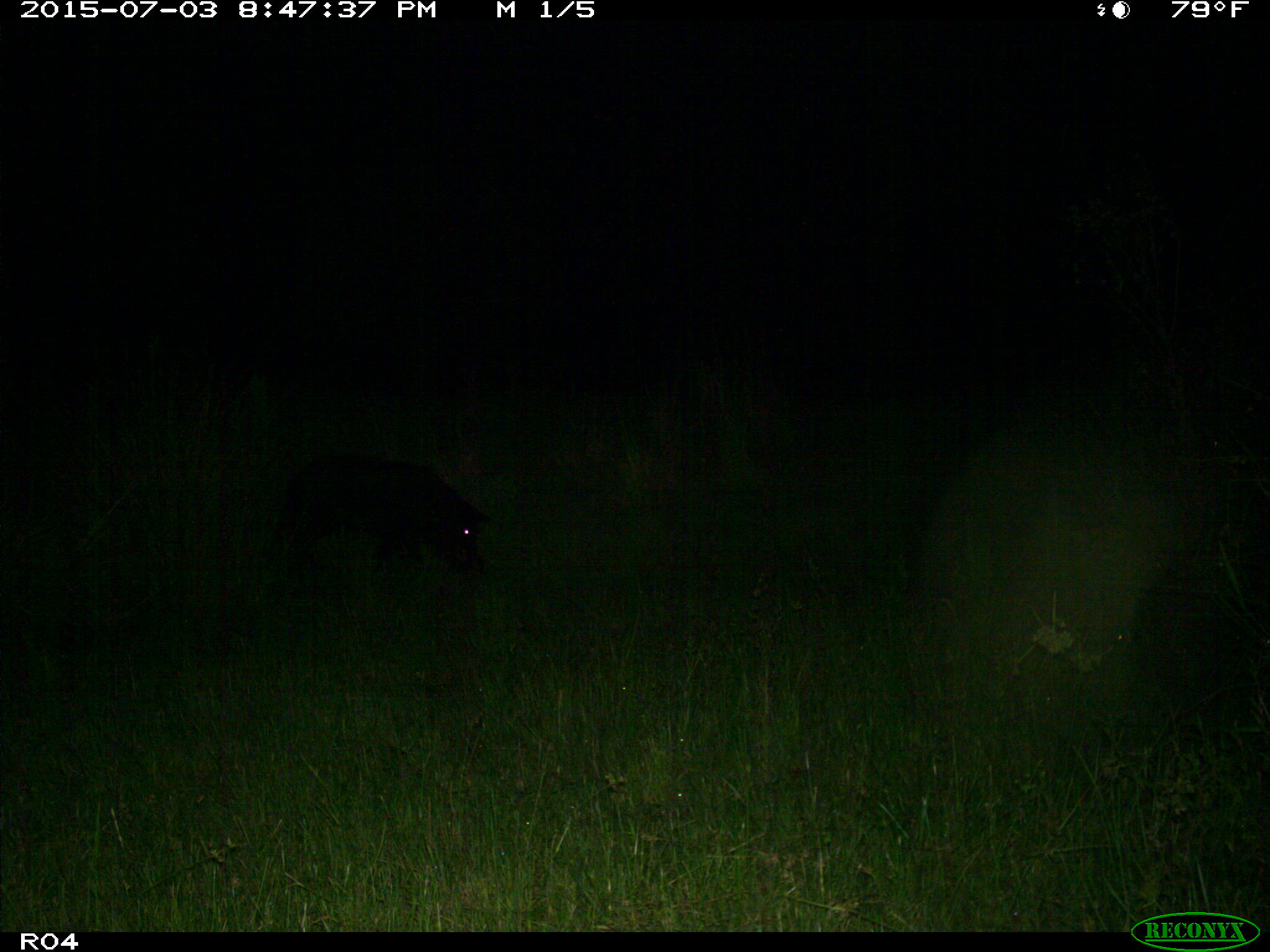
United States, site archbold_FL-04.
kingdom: Animalia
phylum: Chordata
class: Mammalia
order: Artiodactyla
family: Suidae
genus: Sus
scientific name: Sus scrofa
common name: wild boar